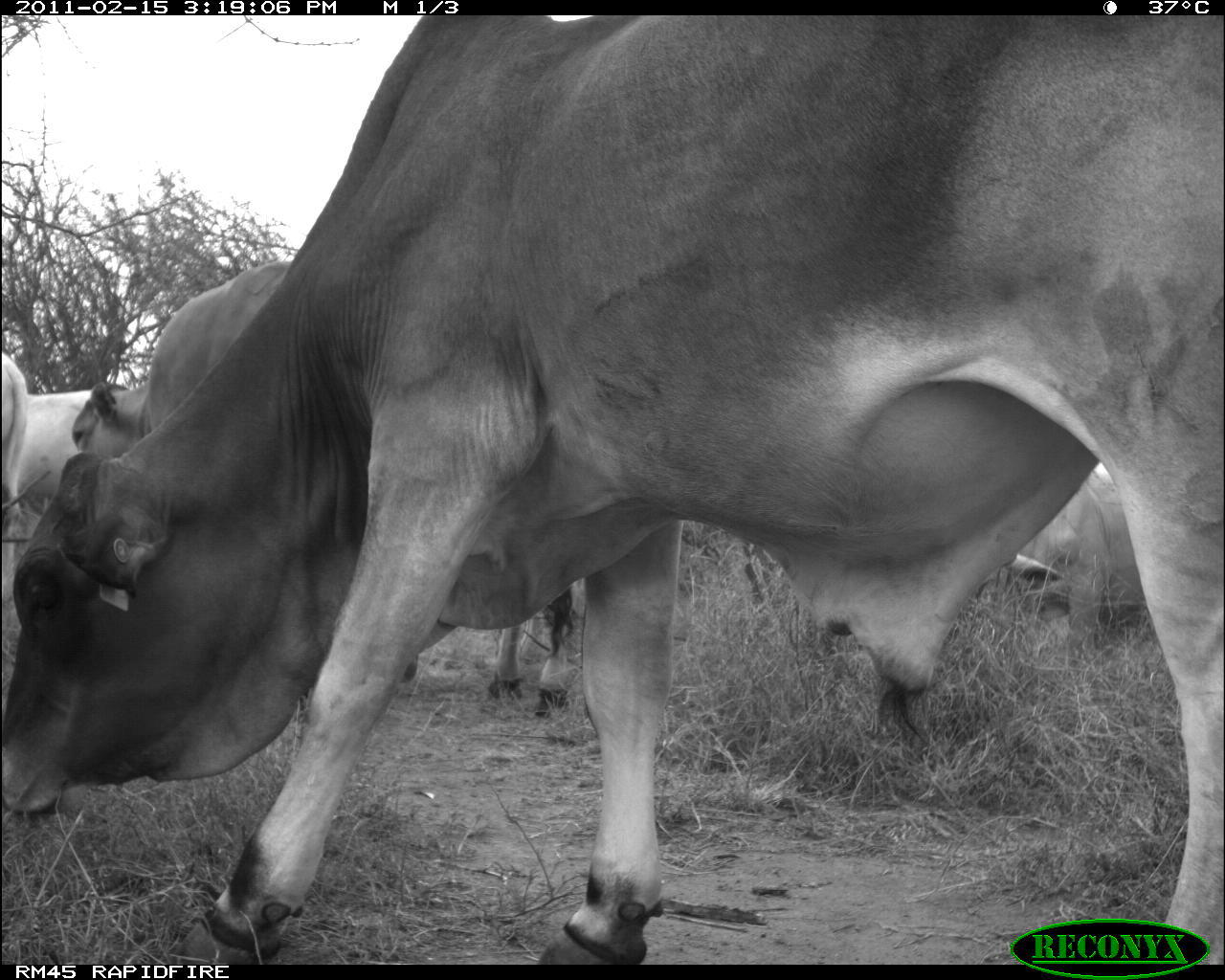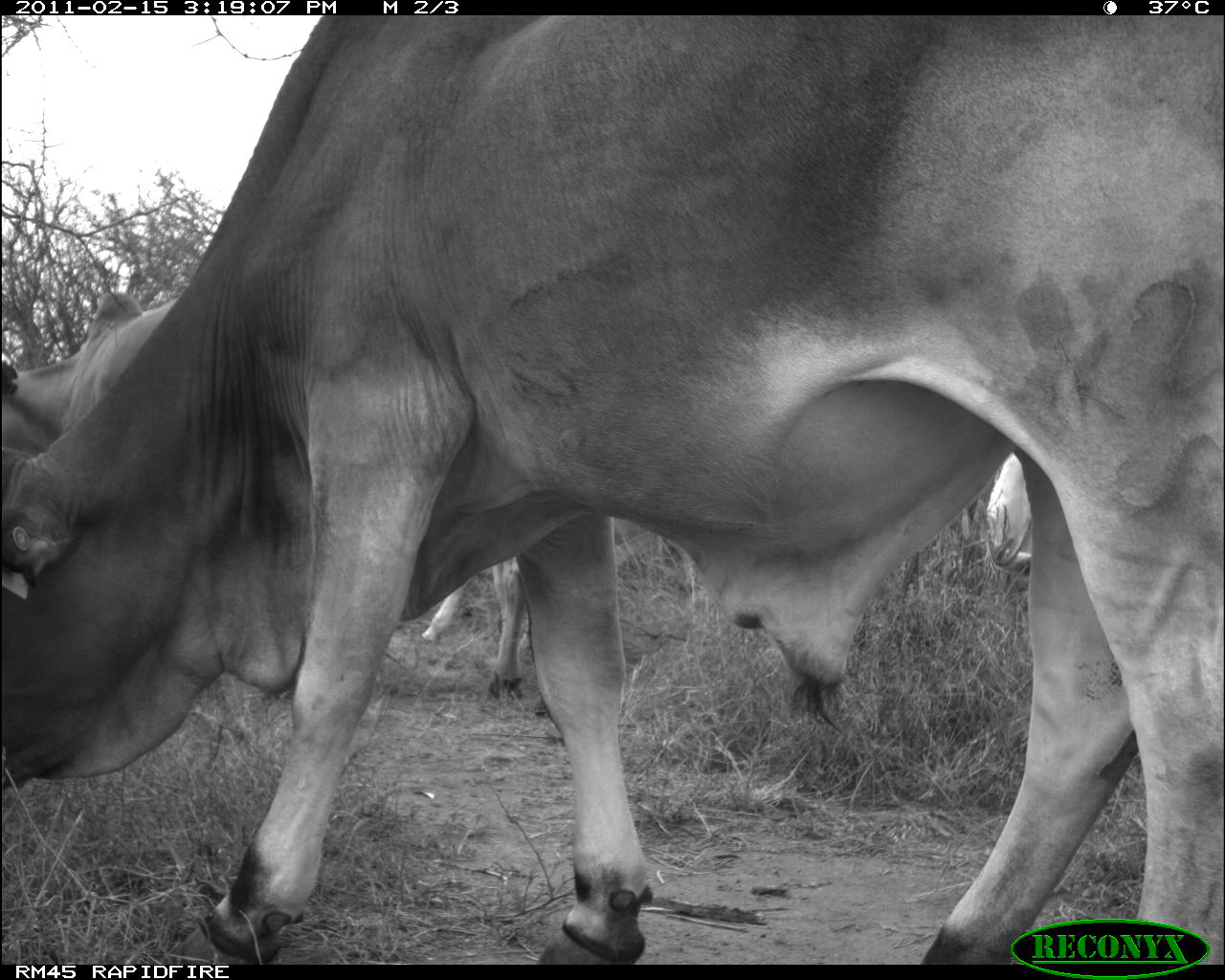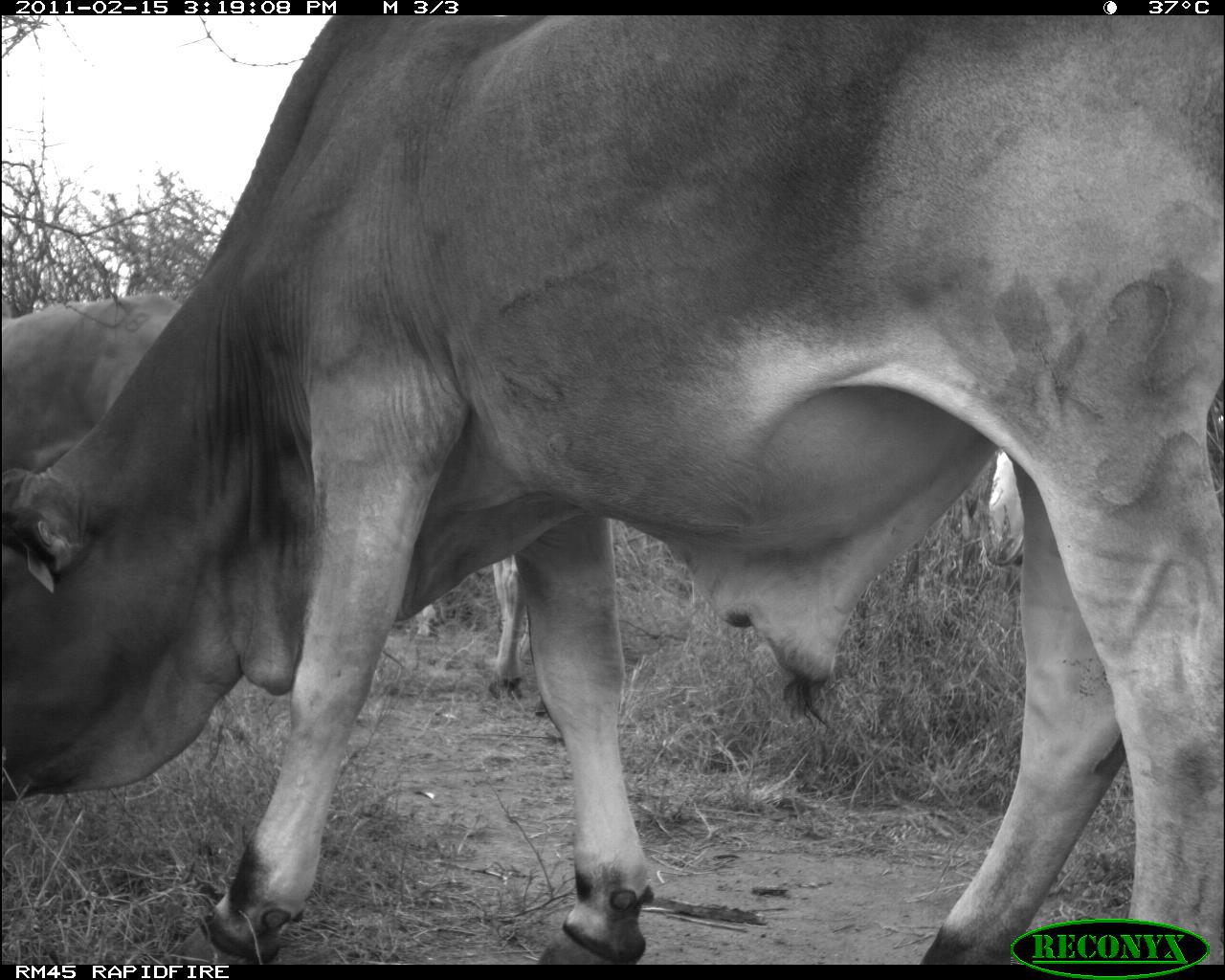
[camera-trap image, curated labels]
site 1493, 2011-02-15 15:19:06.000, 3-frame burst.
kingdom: Animalia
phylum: Chordata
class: Mammalia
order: Artiodactyla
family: Bovidae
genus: Bos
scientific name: Bos taurus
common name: domestic cattle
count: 5